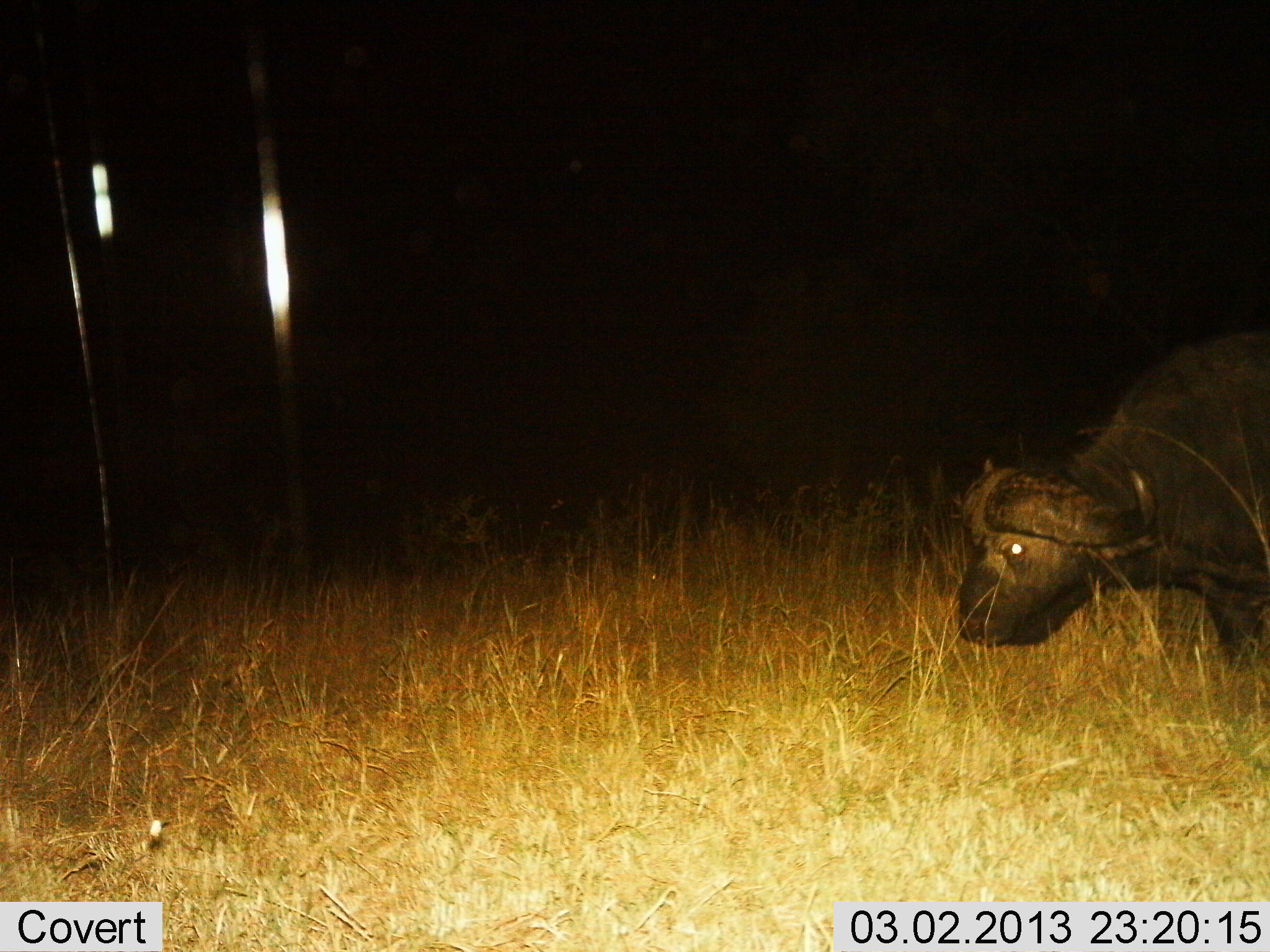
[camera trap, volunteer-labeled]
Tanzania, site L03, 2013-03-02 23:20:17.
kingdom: Animalia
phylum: Chordata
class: Mammalia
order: Artiodactyla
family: Bovidae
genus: Syncerus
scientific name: Syncerus caffer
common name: cape buffalo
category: buffalo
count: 1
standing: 48%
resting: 0%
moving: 43%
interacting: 0%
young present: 0%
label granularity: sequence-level